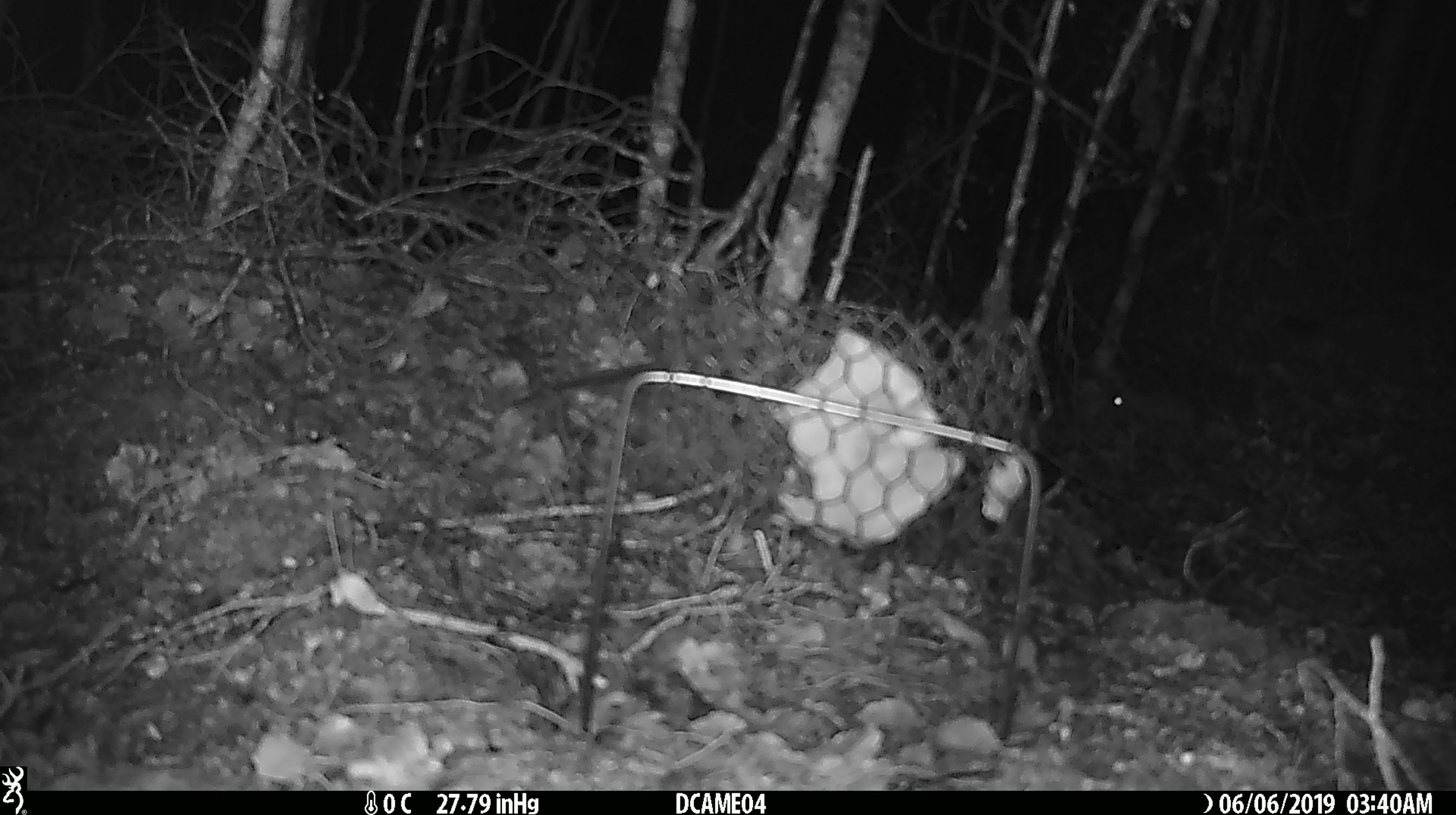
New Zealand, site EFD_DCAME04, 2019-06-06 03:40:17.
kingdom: Animalia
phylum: Chordata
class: Mammalia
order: Rodentia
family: Muridae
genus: Mus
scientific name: Mus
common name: mouse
Mouse (Mus).